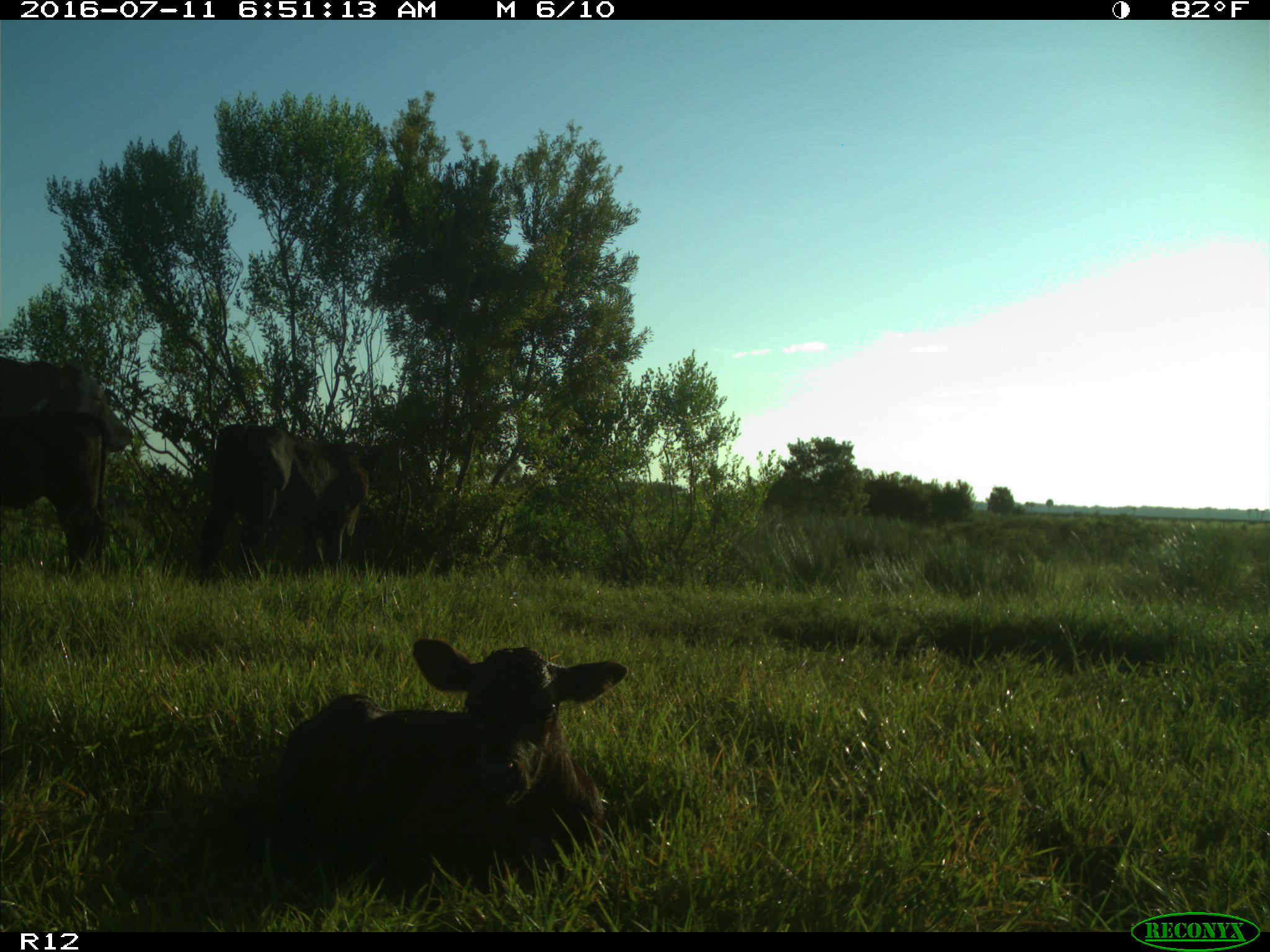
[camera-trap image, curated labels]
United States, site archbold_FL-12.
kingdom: Animalia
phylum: Chordata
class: Mammalia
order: Artiodactyla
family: Bovidae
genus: Bos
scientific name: Bos taurus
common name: domestic cow